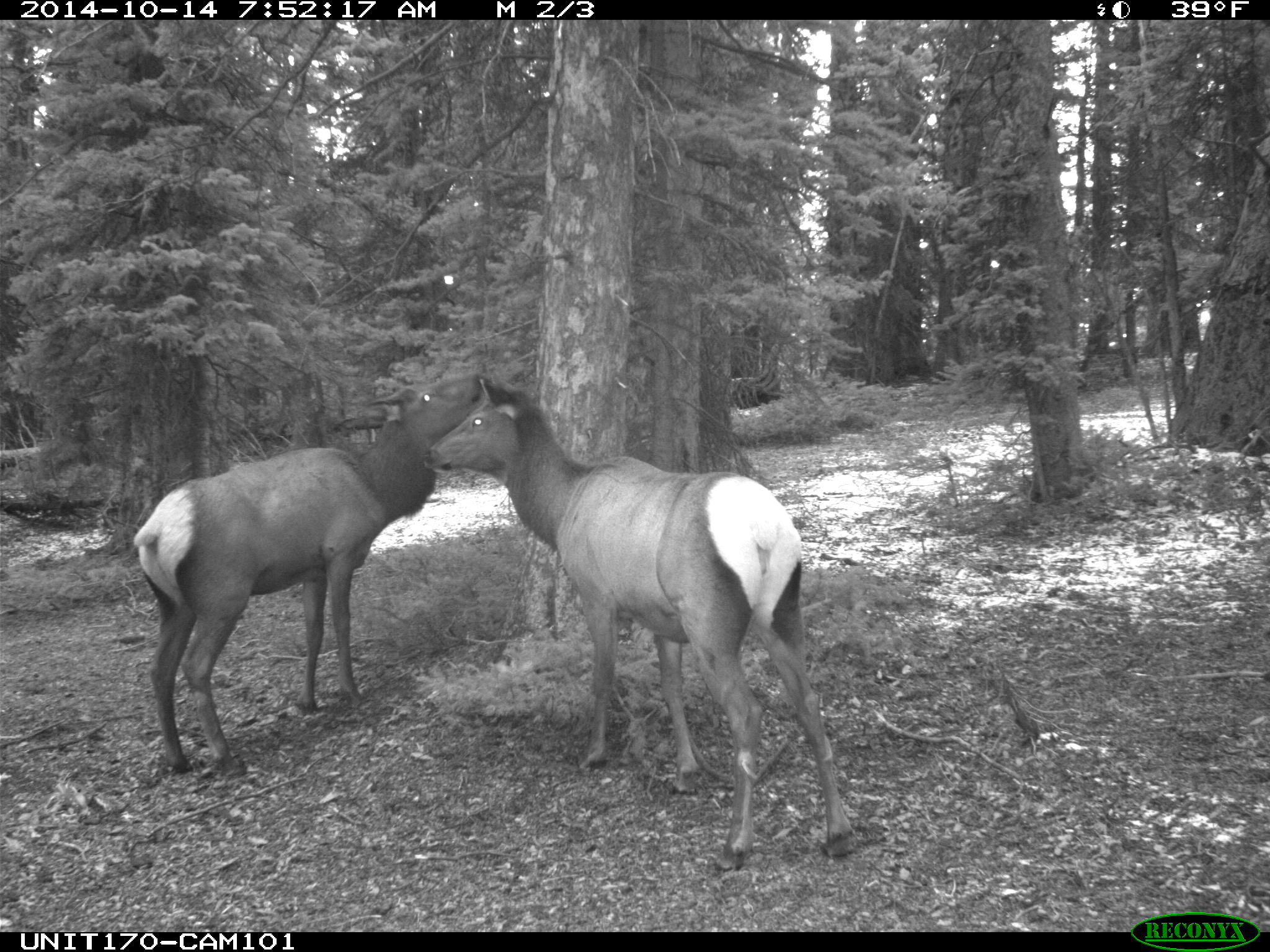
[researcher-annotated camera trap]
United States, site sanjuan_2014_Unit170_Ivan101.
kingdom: Animalia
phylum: Chordata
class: Mammalia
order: Artiodactyla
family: Cervidae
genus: Cervus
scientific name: Cervus elaphus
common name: red deer